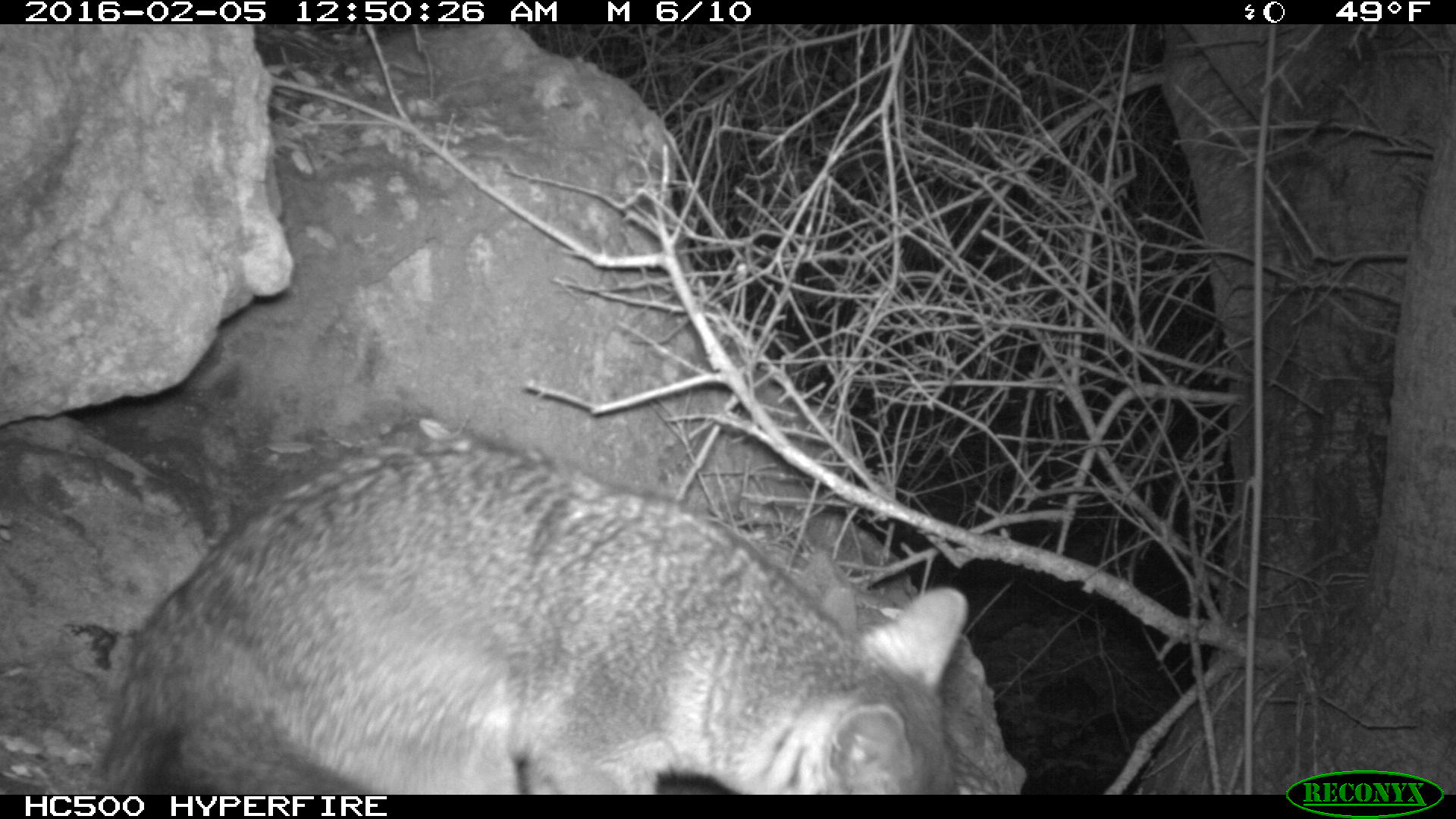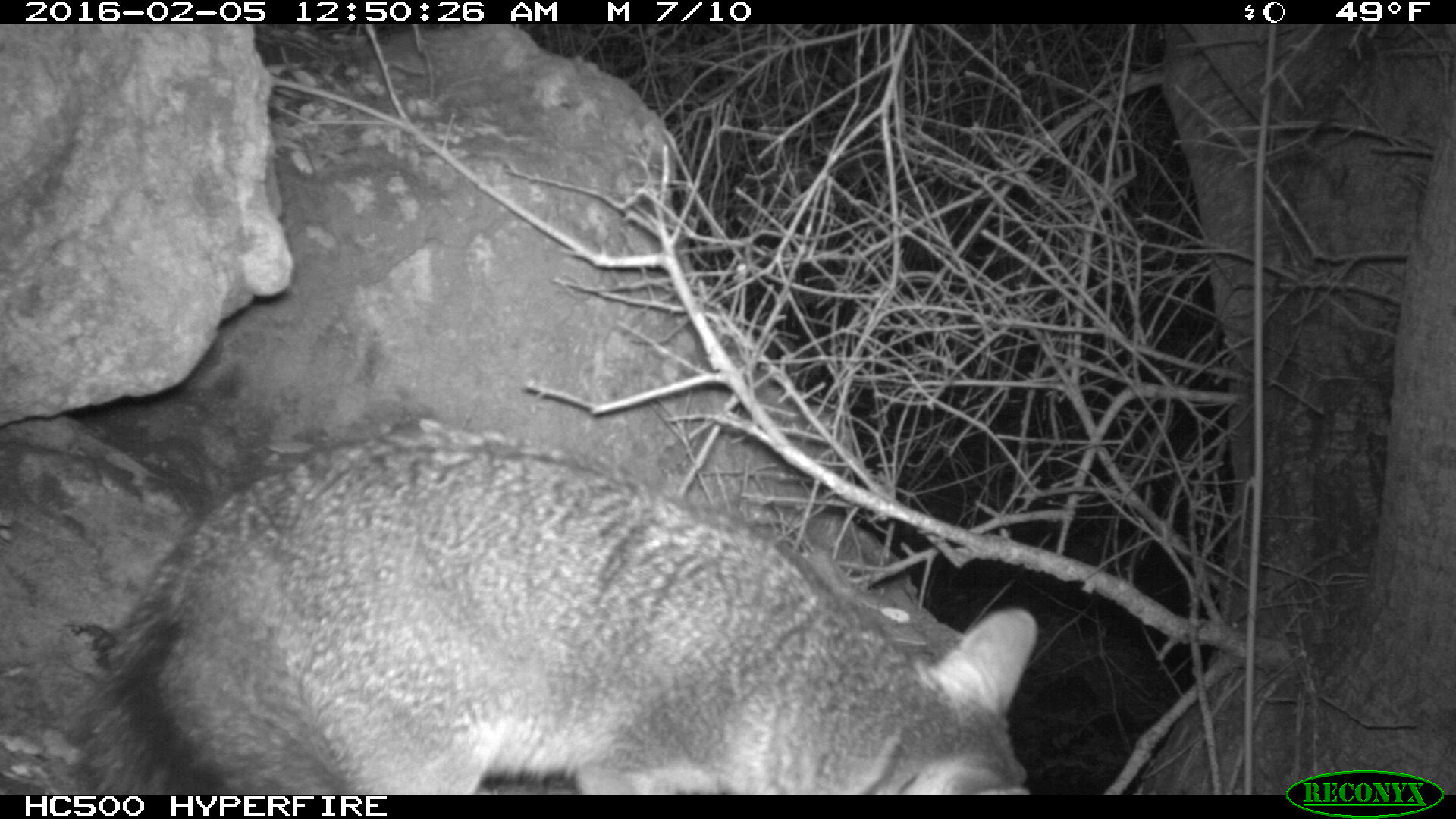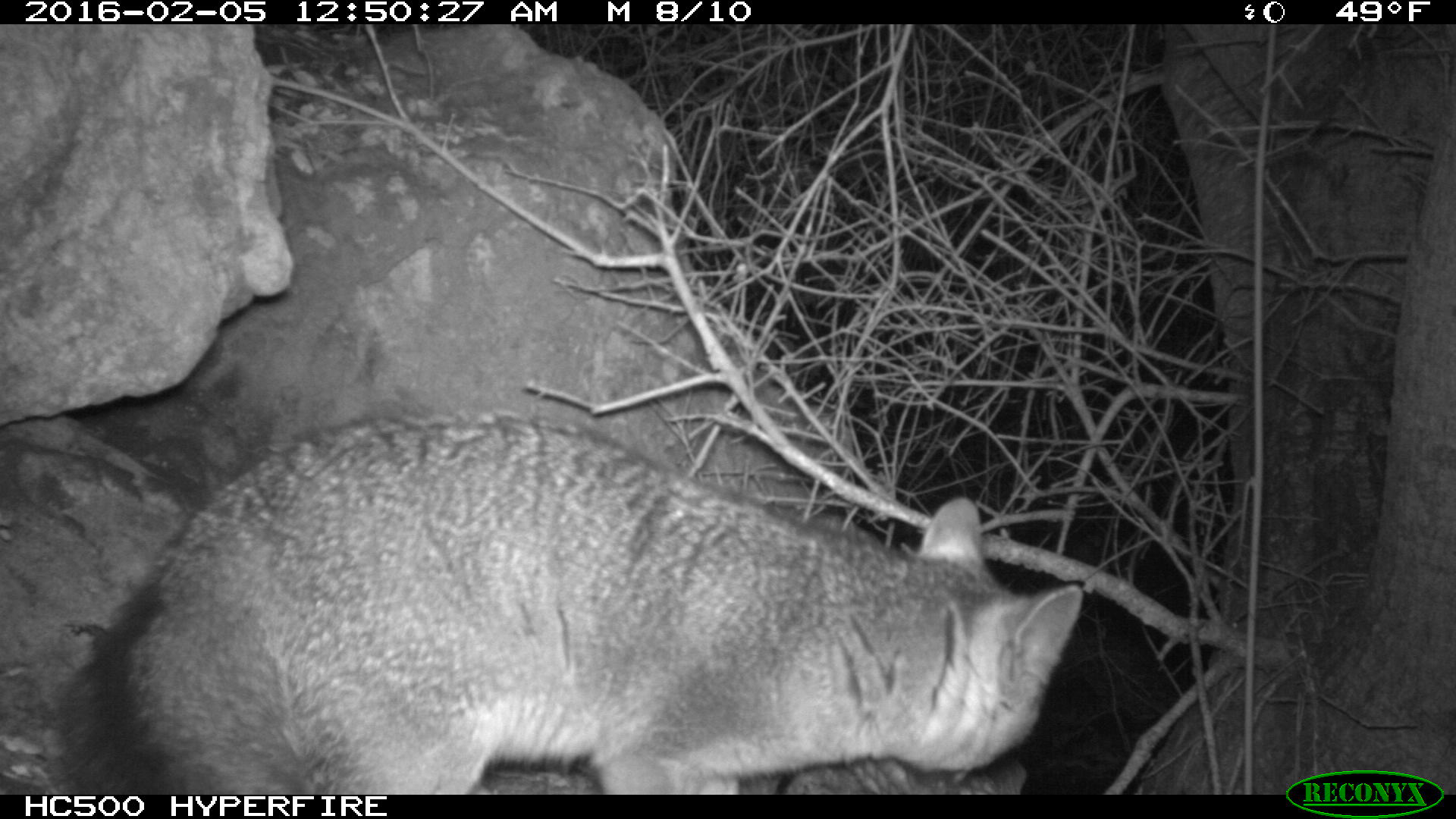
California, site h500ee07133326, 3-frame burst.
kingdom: Animalia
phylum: Chordata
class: Mammalia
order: Carnivora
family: Canidae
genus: Urocyon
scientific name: Urocyon littoralis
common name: island fox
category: fox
Fox (island fox) (Urocyon littoralis).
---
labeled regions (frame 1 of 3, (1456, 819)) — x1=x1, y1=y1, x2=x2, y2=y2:
fox: x1=88, y1=442, x2=967, y2=793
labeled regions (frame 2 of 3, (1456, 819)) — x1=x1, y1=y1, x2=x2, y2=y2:
fox: x1=93, y1=422, x2=1037, y2=793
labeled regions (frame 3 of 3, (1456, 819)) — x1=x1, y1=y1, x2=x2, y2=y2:
fox: x1=47, y1=403, x2=1084, y2=793